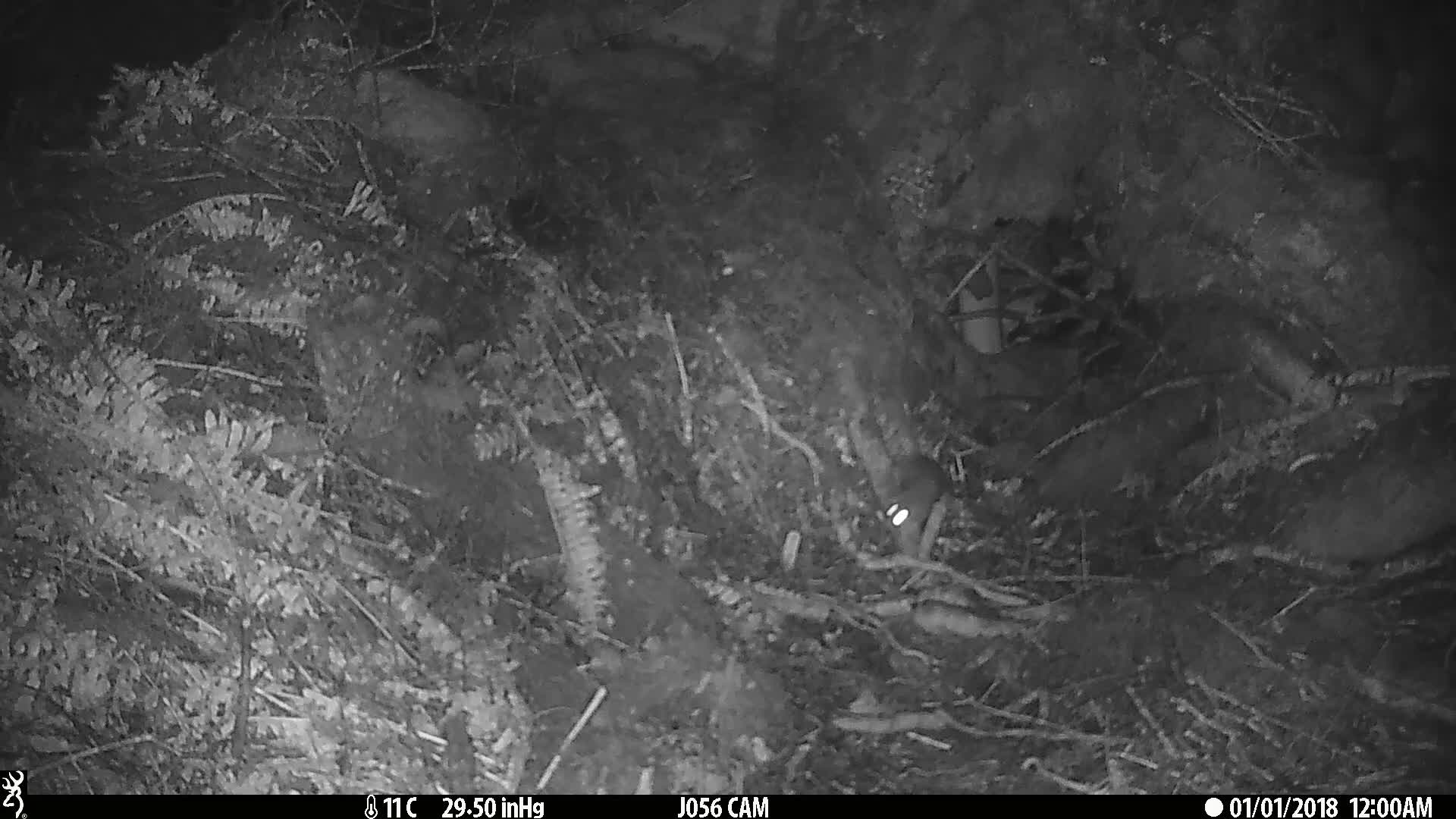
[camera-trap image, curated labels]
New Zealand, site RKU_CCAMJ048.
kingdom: Animalia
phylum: Chordata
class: Mammalia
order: Rodentia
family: Muridae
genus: Rattus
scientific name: Rattus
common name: rat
Rat (Rattus).